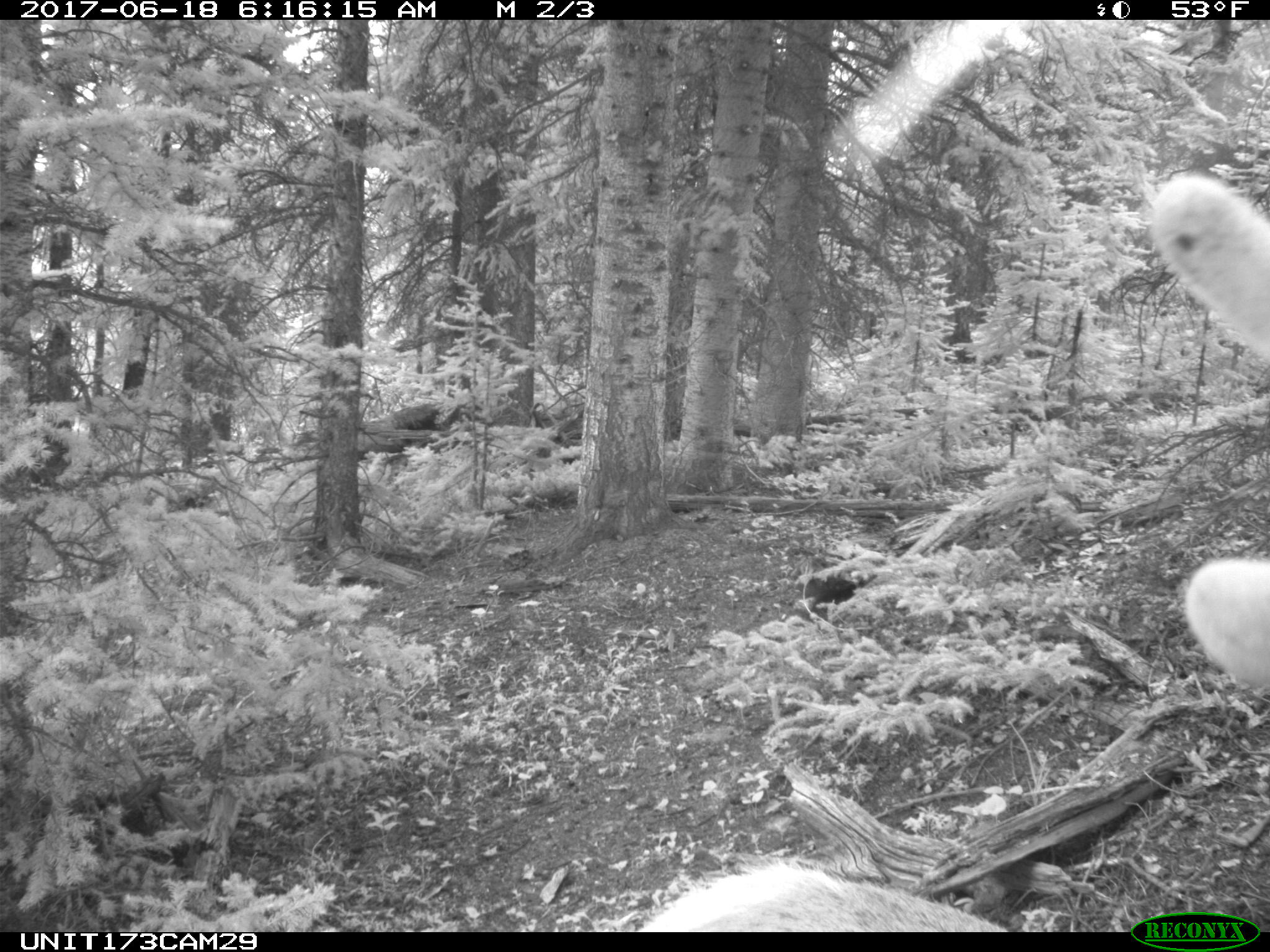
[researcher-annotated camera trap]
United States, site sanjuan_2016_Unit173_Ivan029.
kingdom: Animalia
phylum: Chordata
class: Mammalia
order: Artiodactyla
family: Cervidae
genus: Cervus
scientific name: Cervus elaphus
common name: red deer